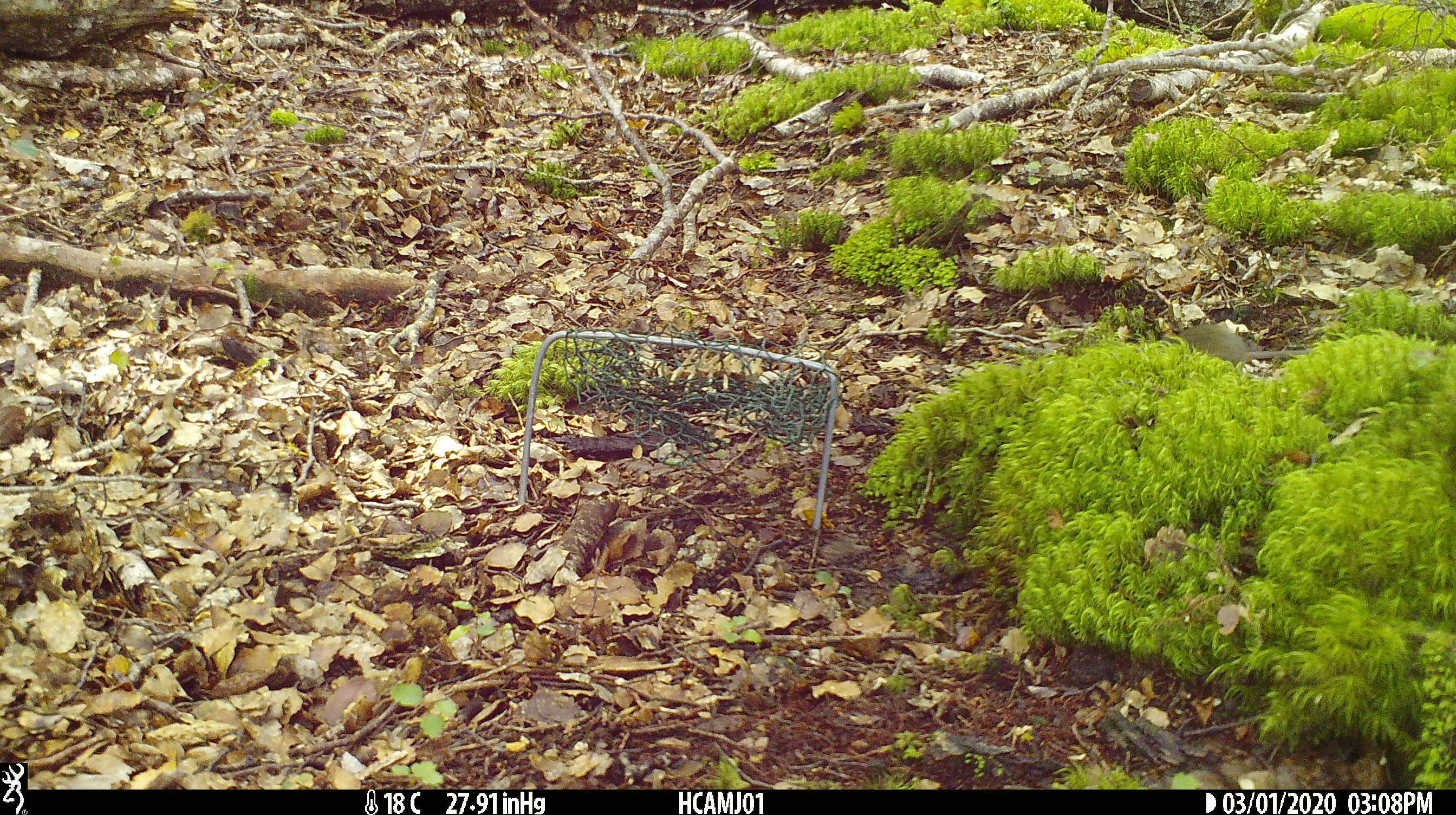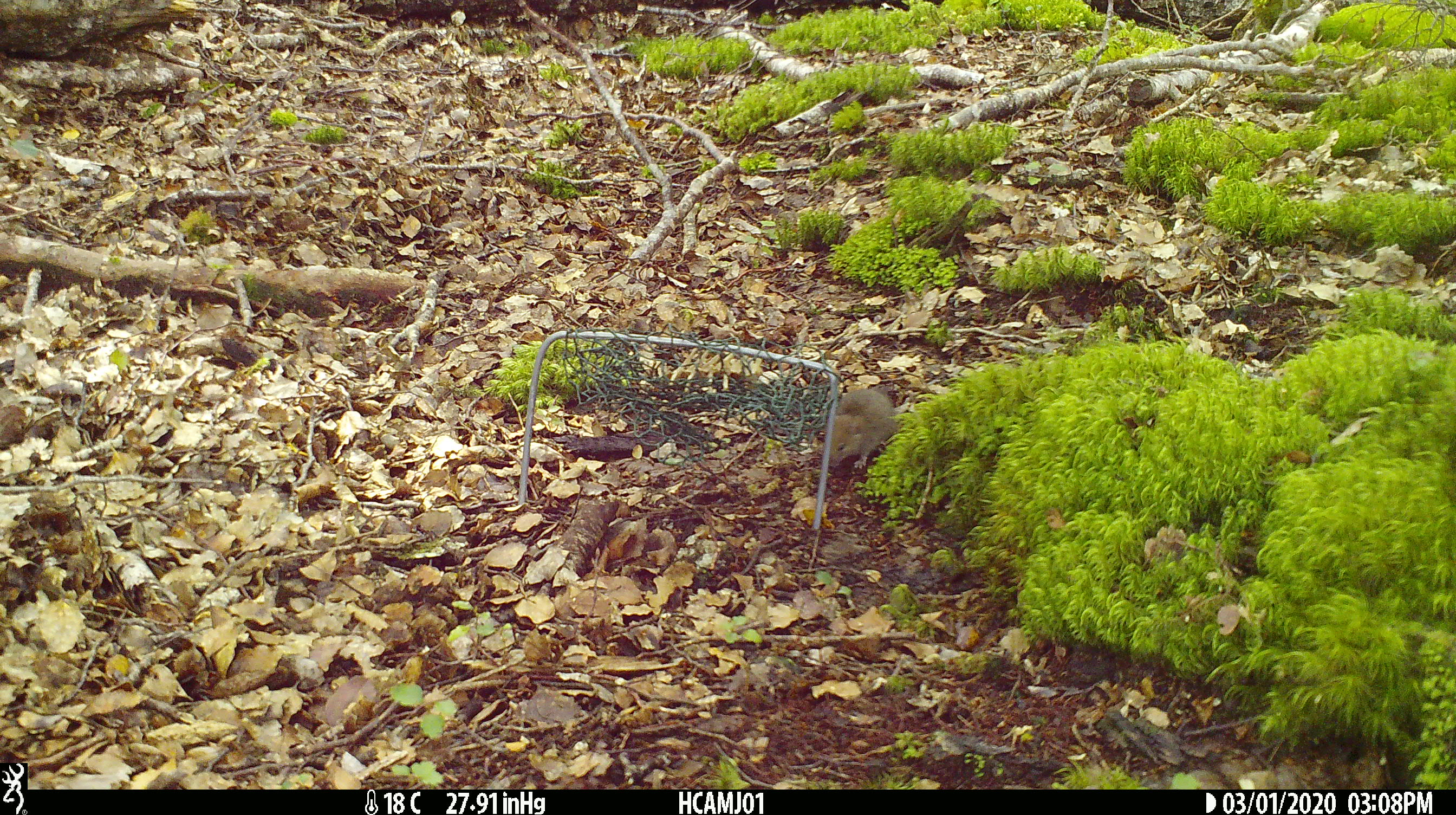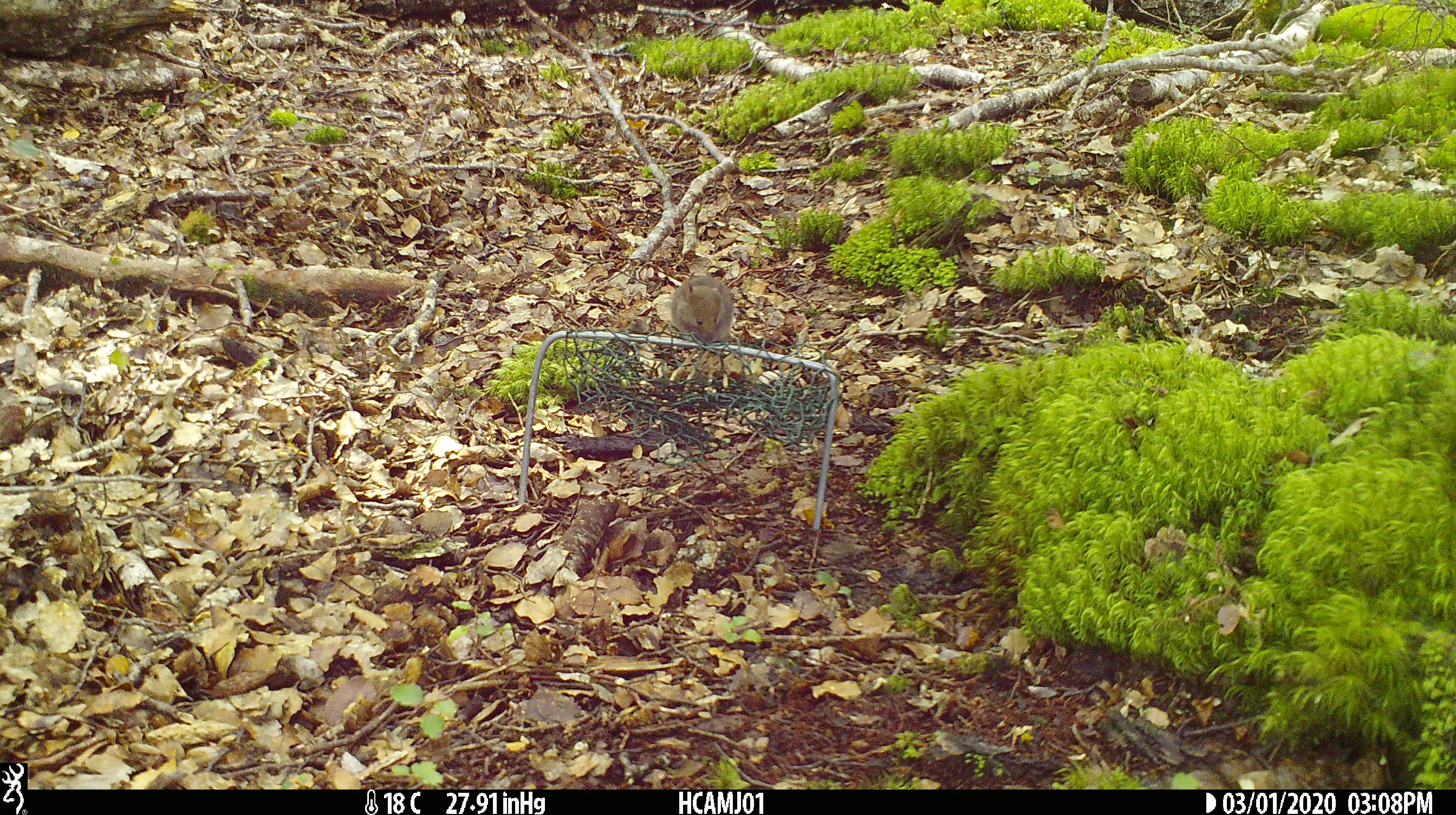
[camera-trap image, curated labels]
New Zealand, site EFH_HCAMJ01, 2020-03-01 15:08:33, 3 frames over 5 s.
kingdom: Animalia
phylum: Chordata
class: Mammalia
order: Rodentia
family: Muridae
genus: Mus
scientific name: Mus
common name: mouse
Mouse (Mus).